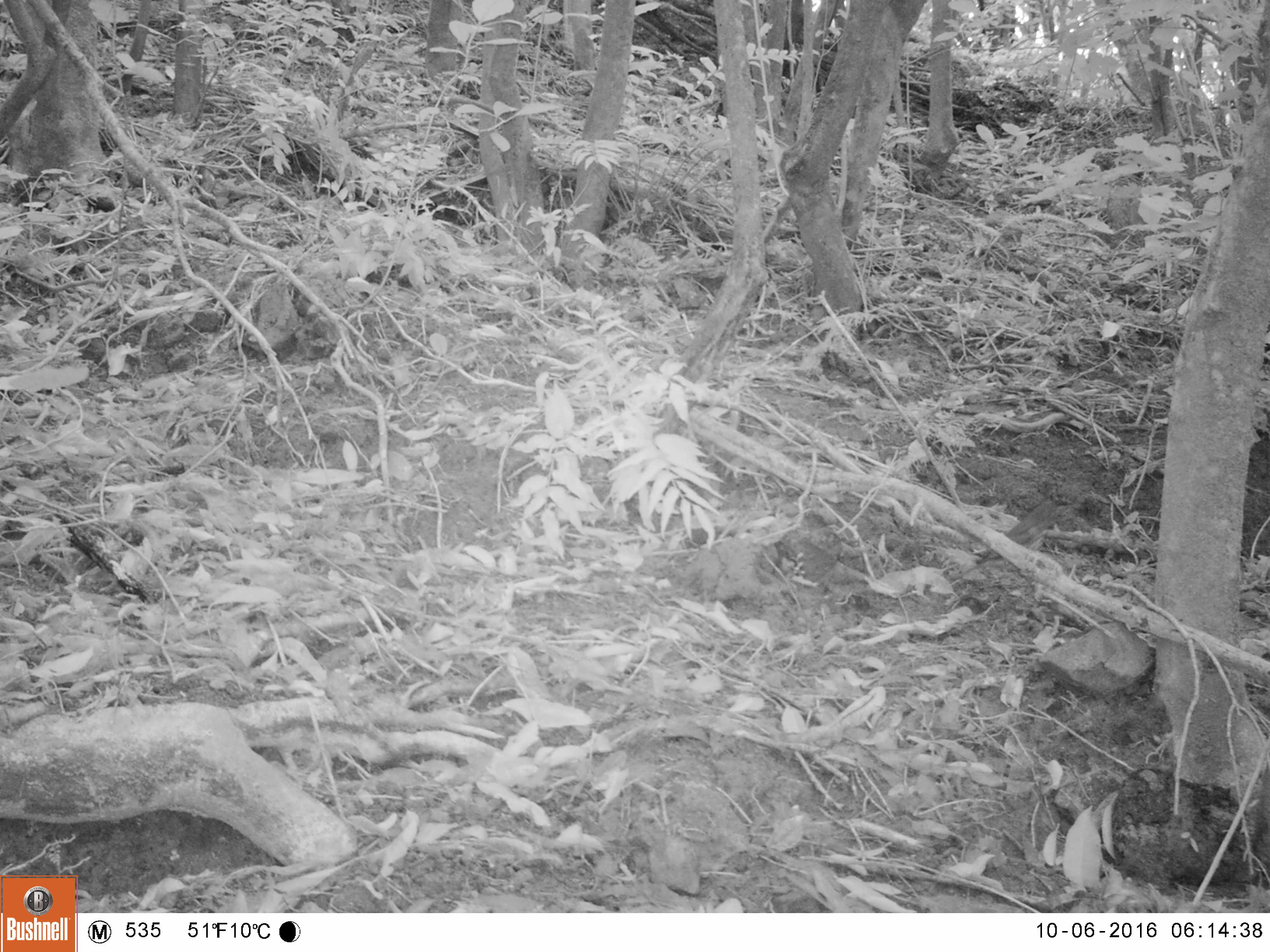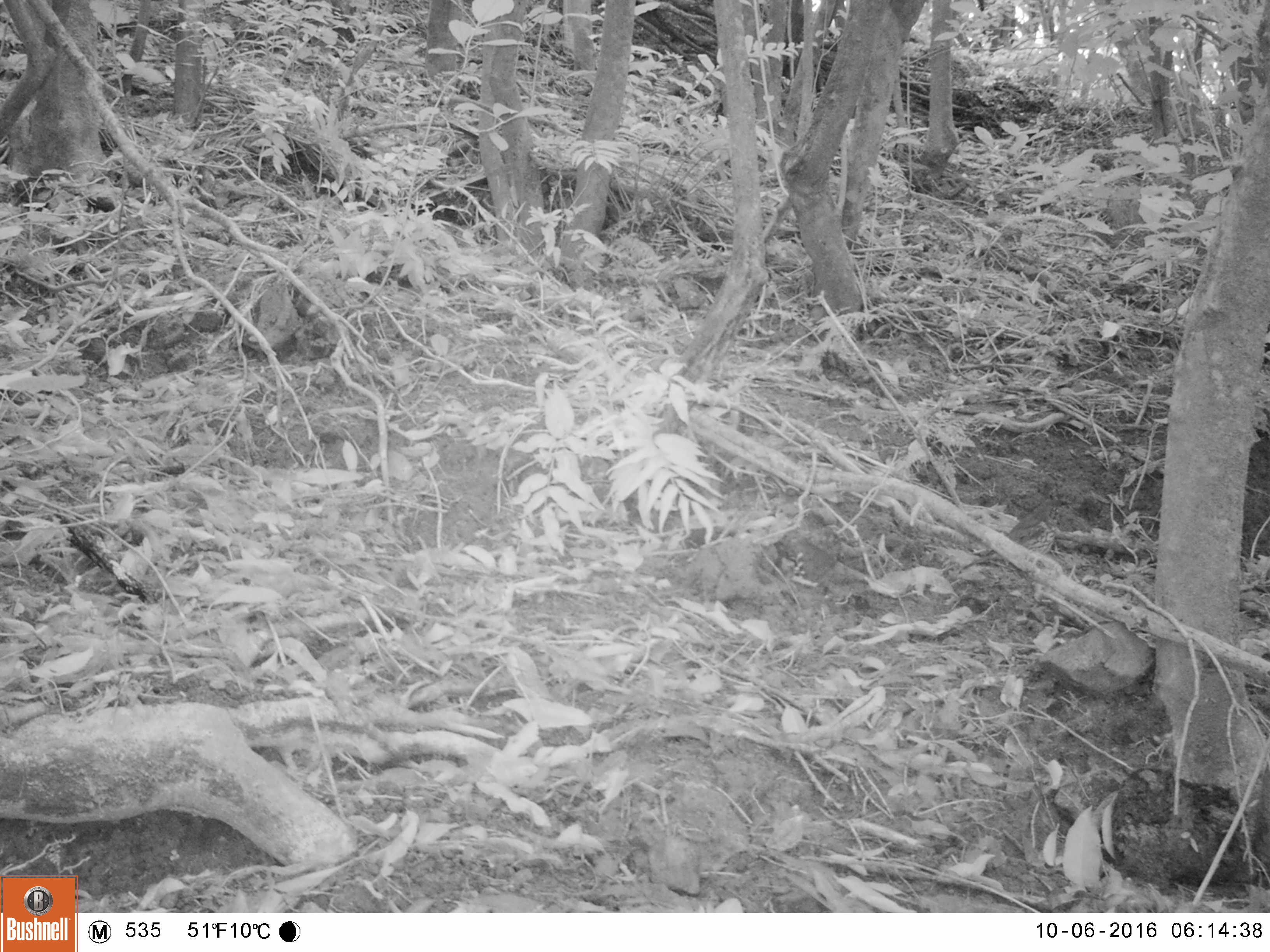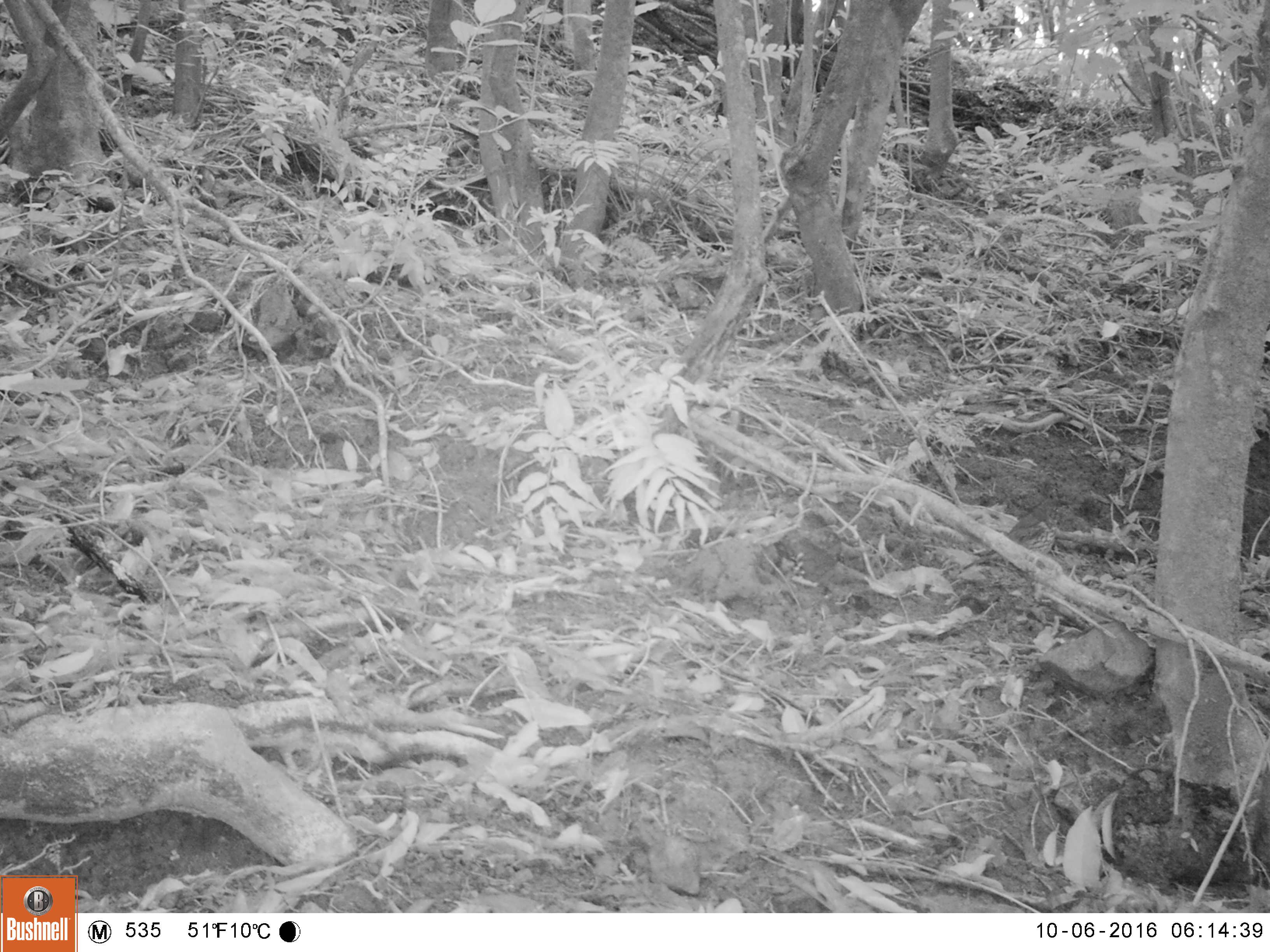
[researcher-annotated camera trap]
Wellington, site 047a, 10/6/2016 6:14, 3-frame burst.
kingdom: Animalia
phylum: Chordata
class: Aves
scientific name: Aves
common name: bird